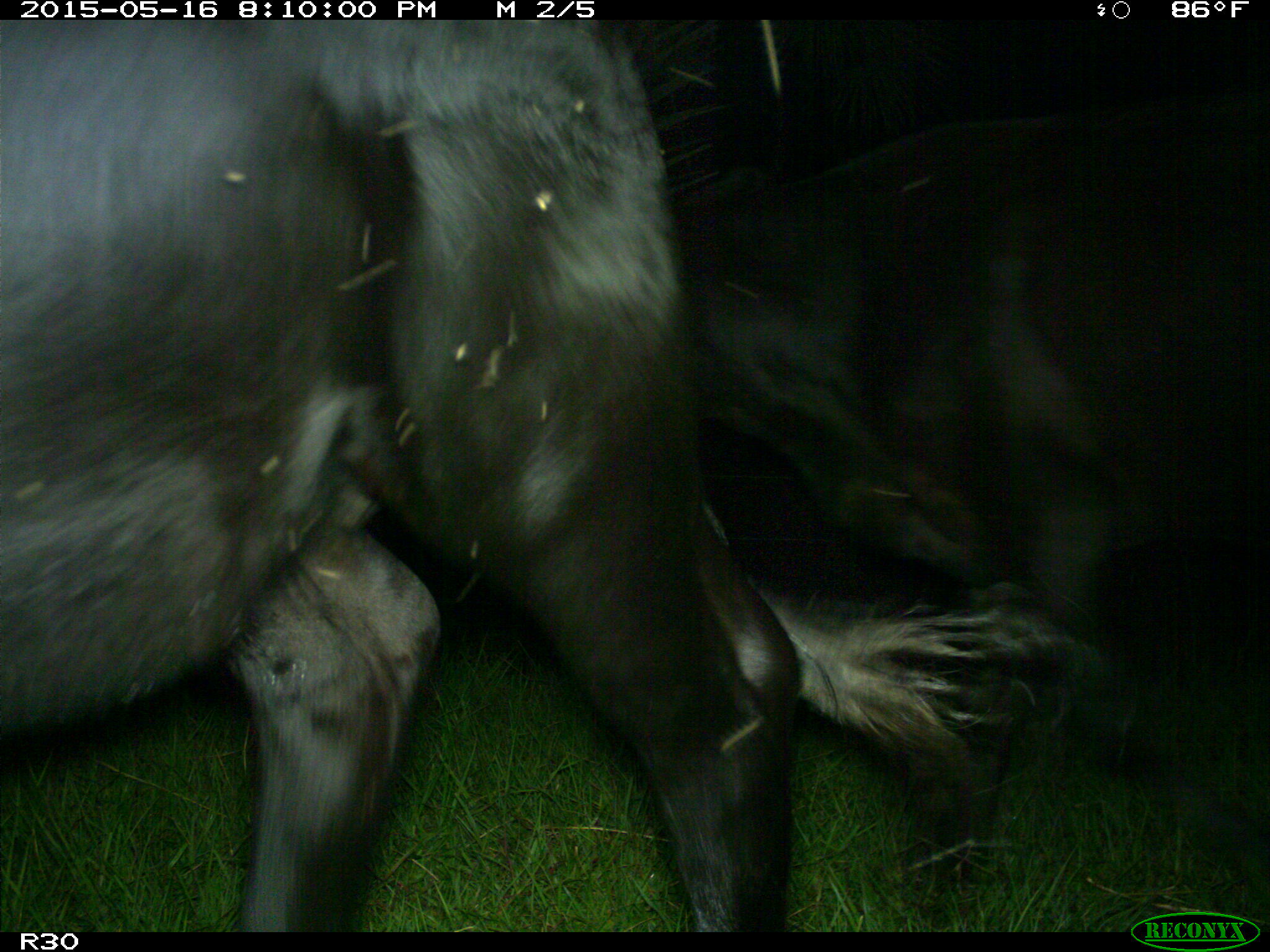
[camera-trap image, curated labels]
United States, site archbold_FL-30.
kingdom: Animalia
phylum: Chordata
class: Mammalia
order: Artiodactyla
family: Bovidae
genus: Bos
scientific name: Bos taurus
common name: domestic cow